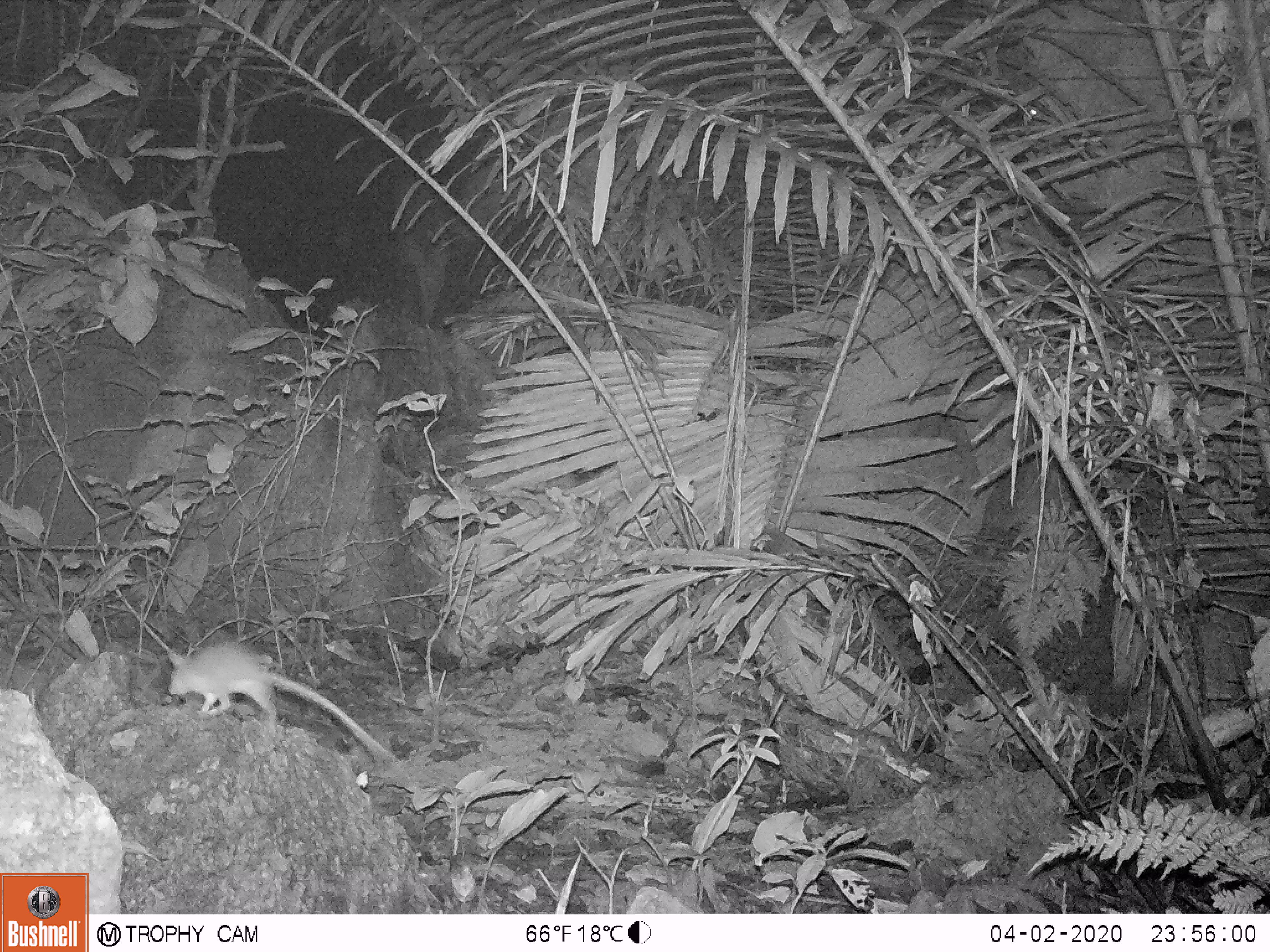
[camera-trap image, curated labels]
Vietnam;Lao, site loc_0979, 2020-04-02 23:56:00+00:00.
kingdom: Animalia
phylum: Chordata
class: Mammalia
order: Rodentia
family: Muridae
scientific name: Muridae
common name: old-world mice and rats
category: unidentified murid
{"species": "unidentified murid (old-world mice and rats) (Muridae)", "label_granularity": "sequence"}